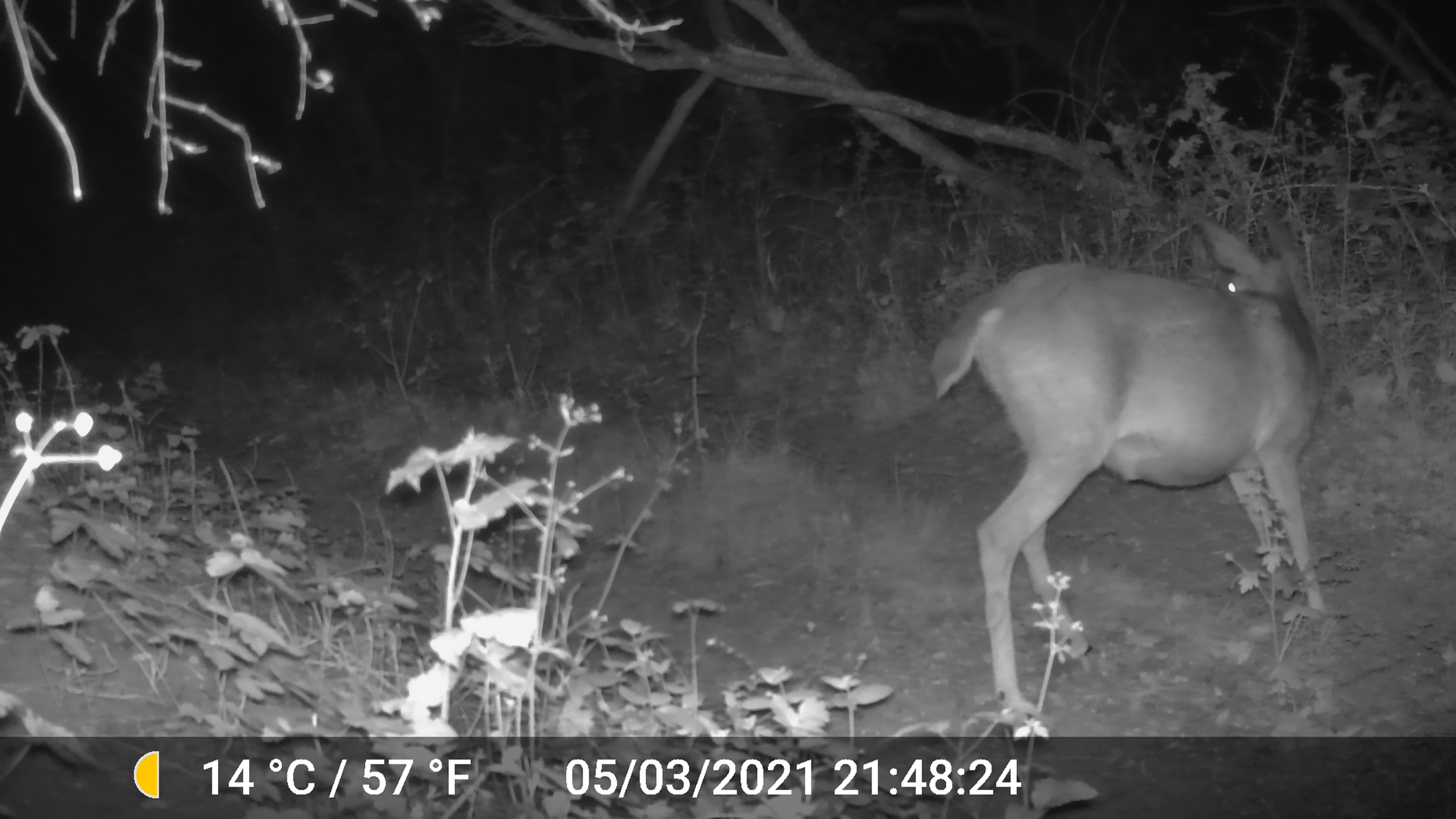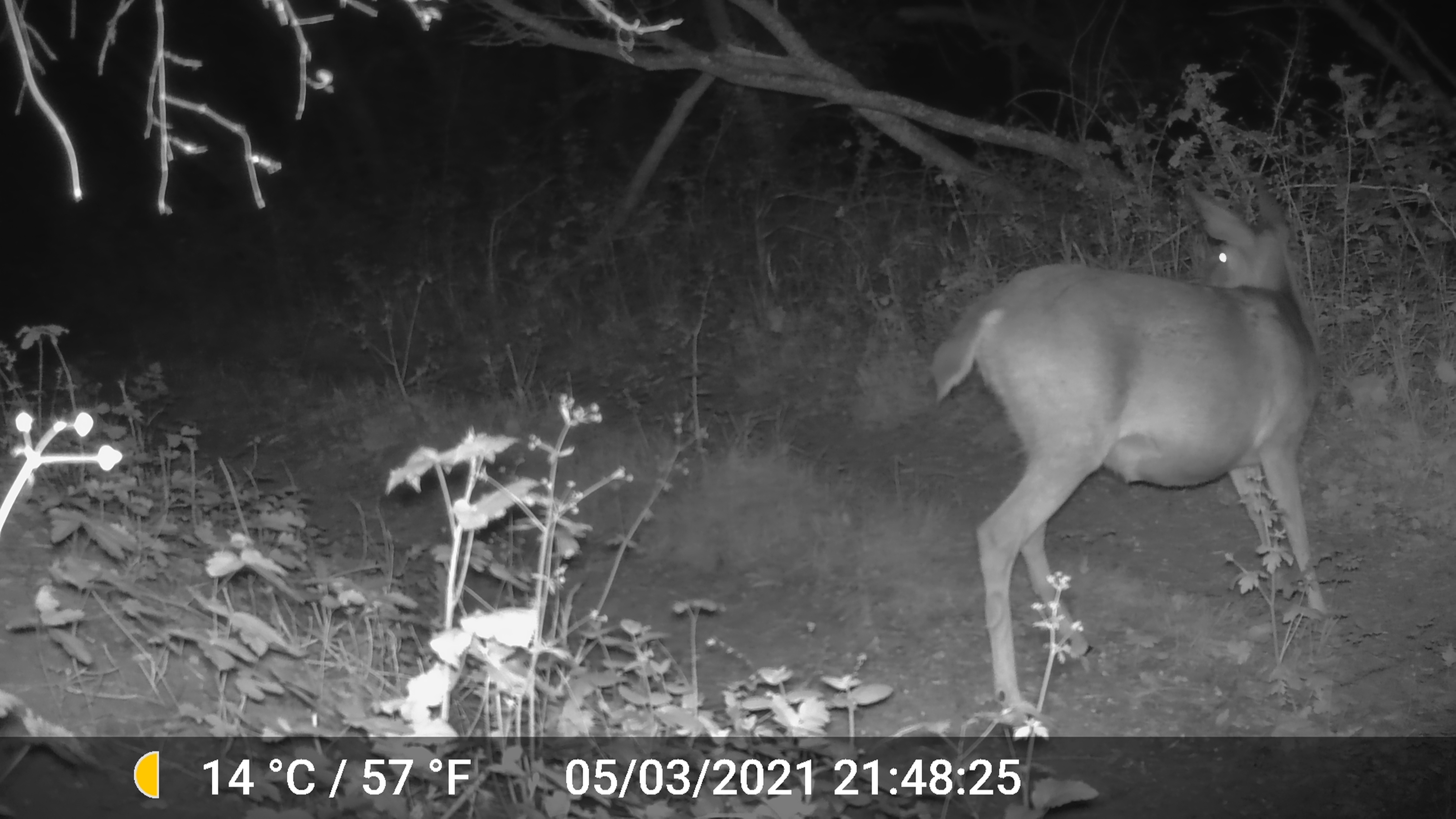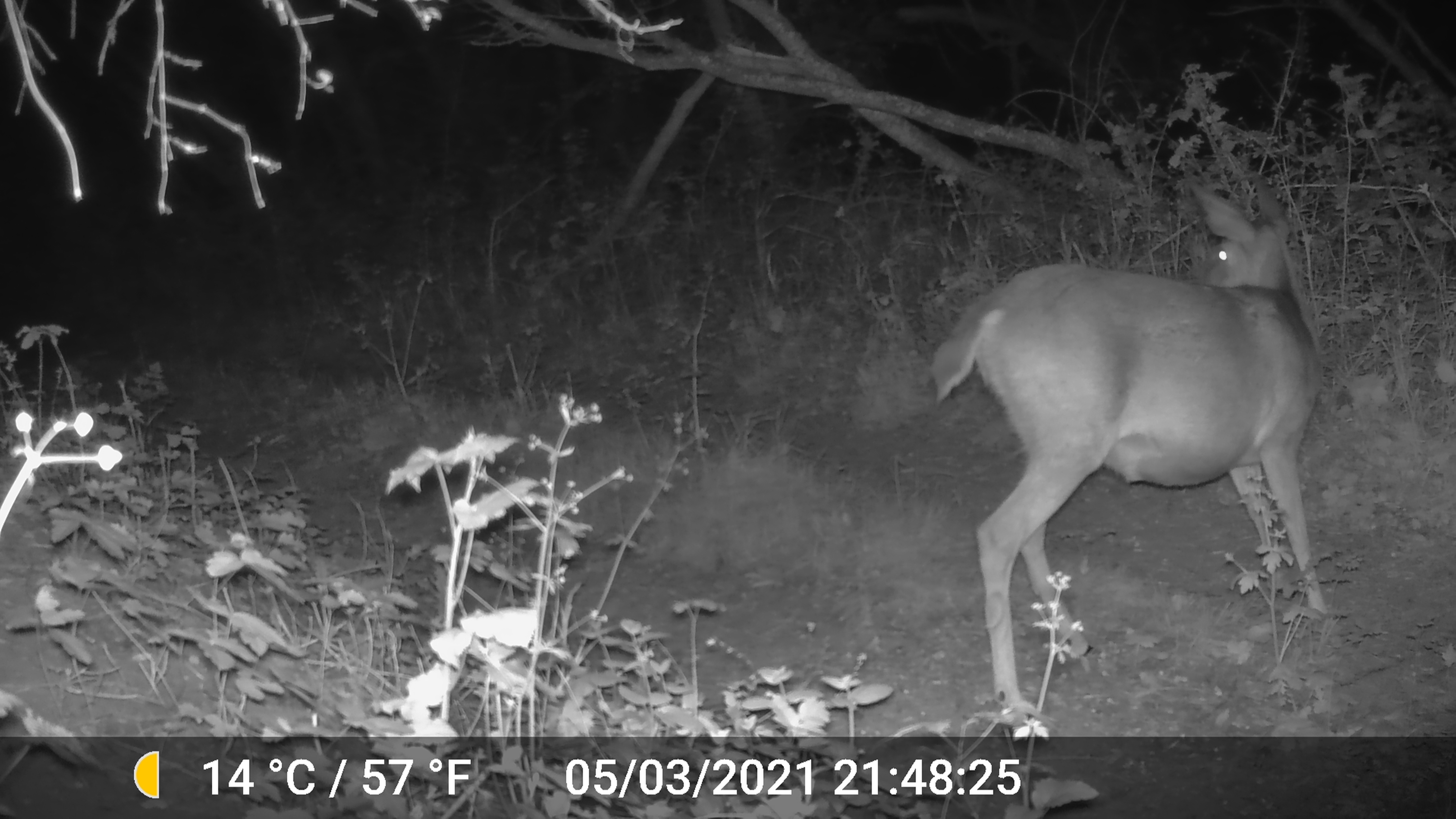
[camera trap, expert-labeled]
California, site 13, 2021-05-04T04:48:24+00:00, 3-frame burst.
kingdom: Animalia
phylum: Chordata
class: Mammalia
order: Artiodactyla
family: Cervidae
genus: Odocoileus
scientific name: Odocoileus hemionus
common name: mule deer